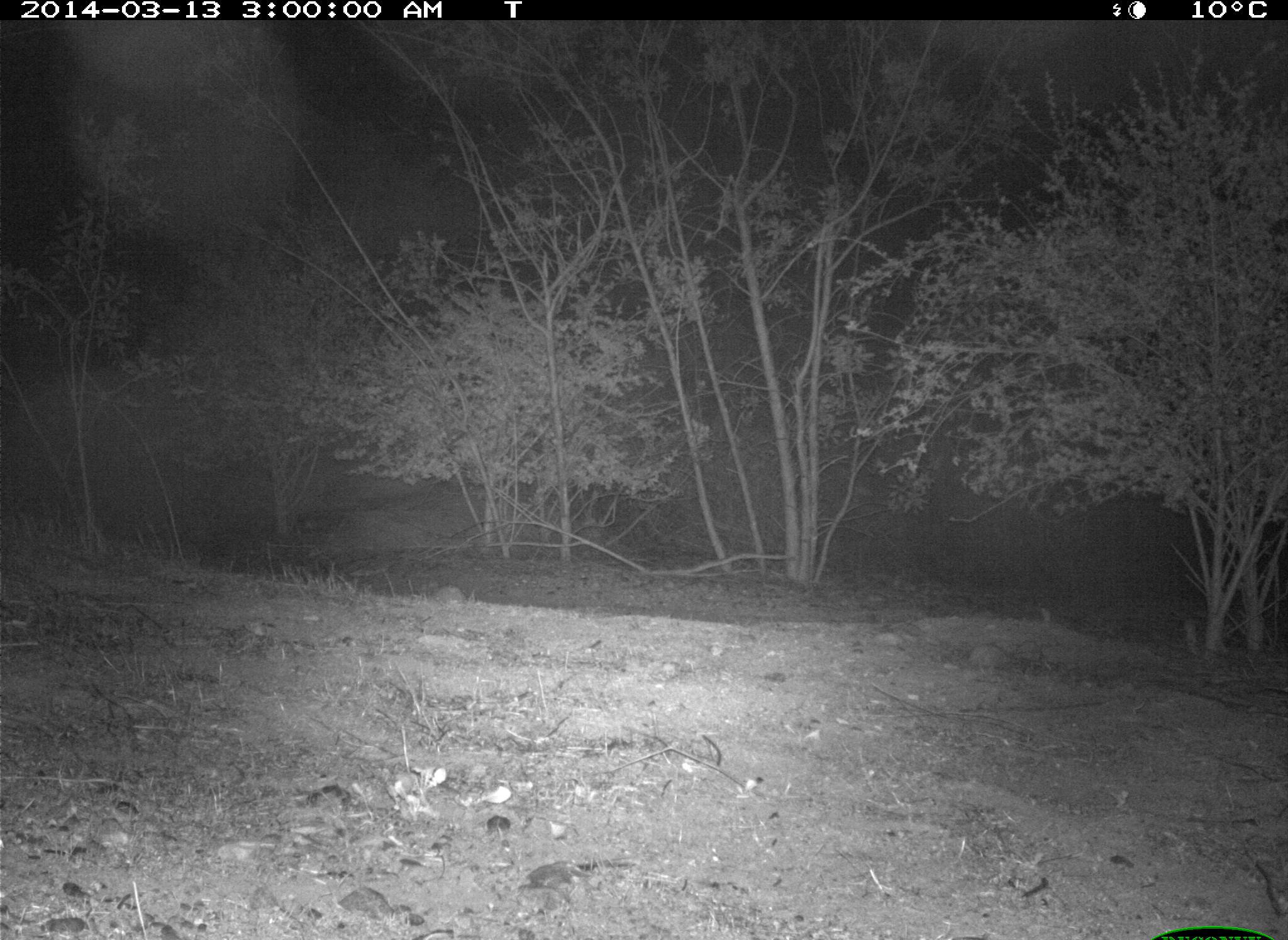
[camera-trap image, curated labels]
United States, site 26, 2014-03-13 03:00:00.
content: no animal present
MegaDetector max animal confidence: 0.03